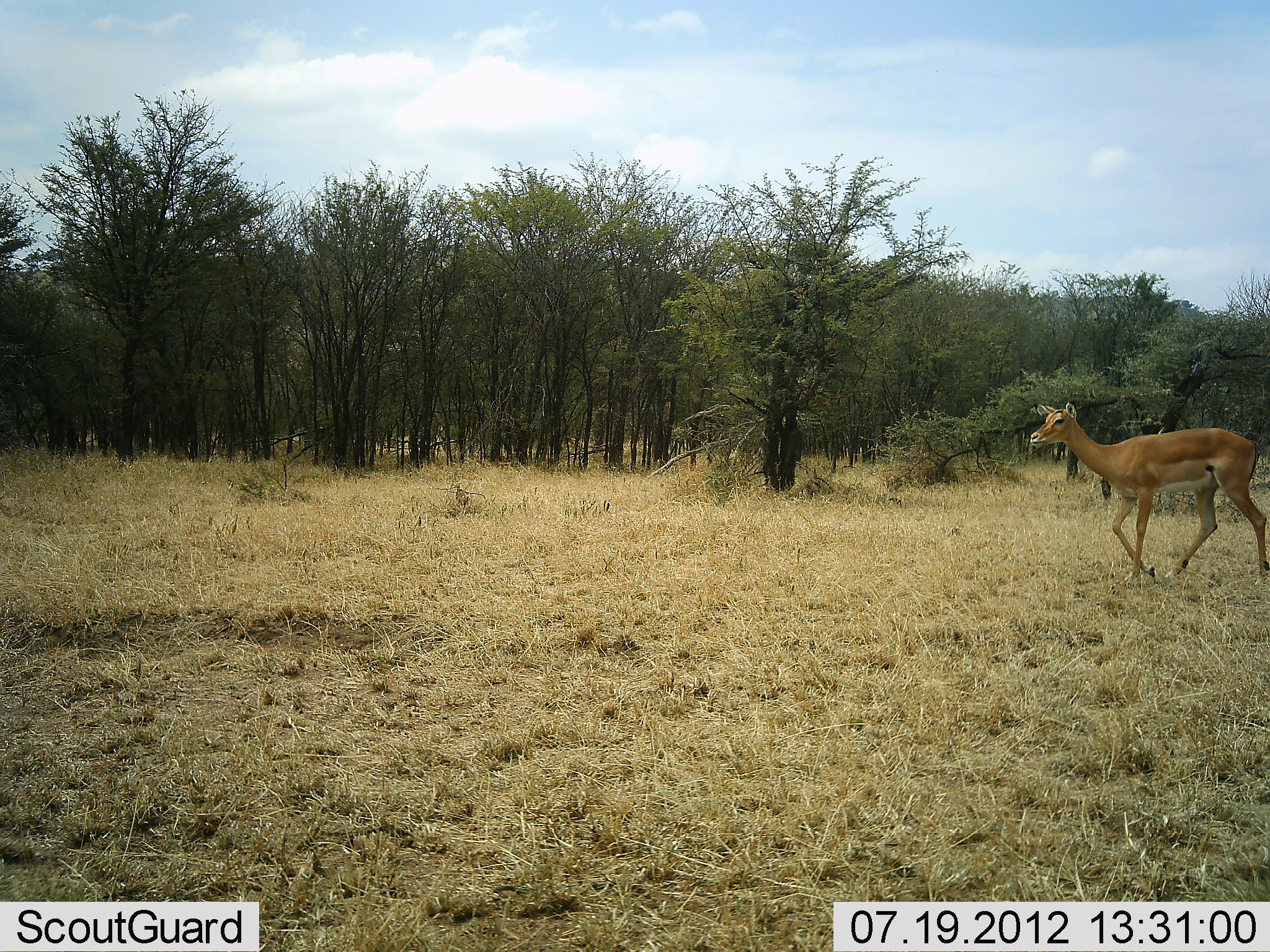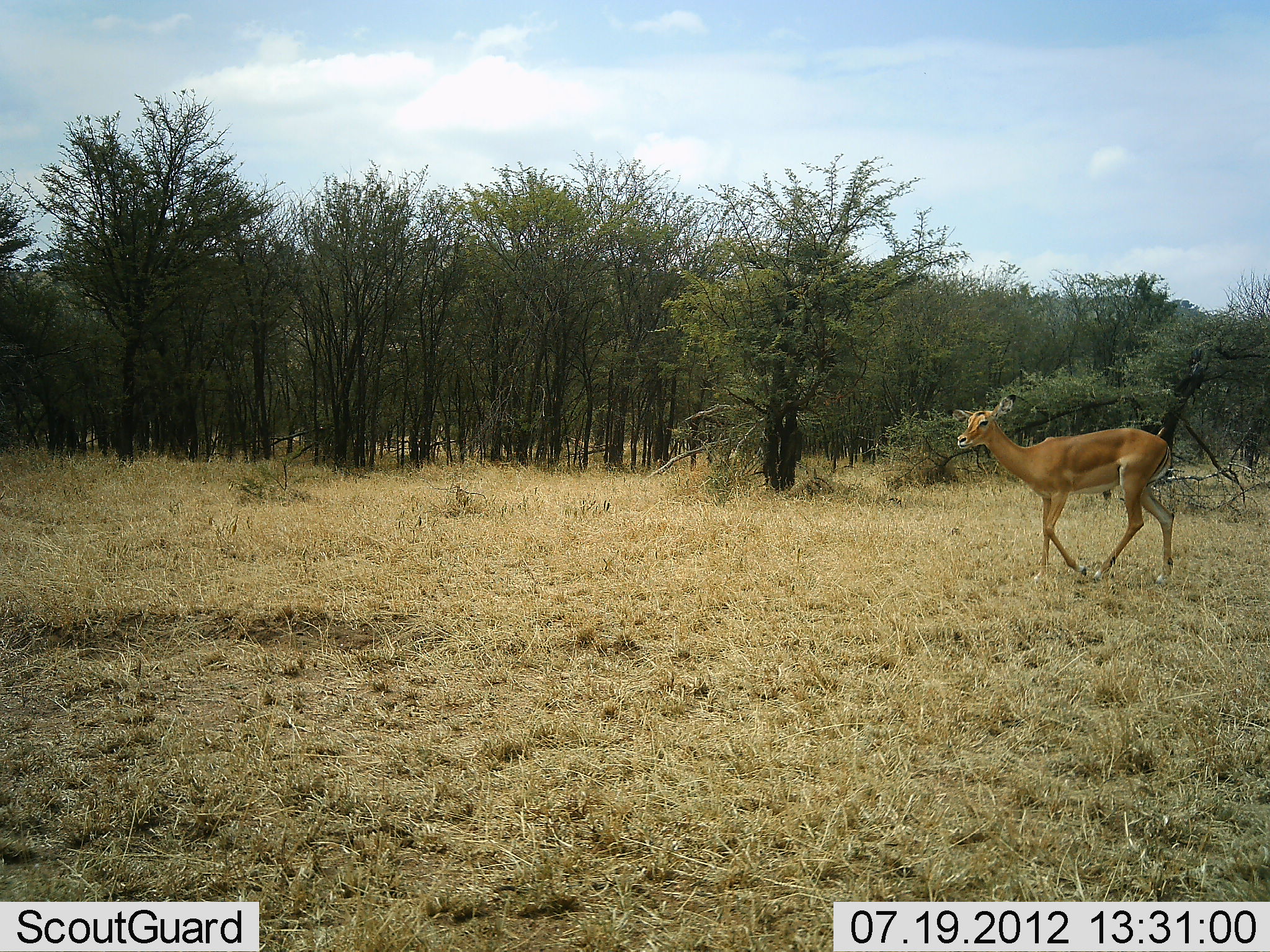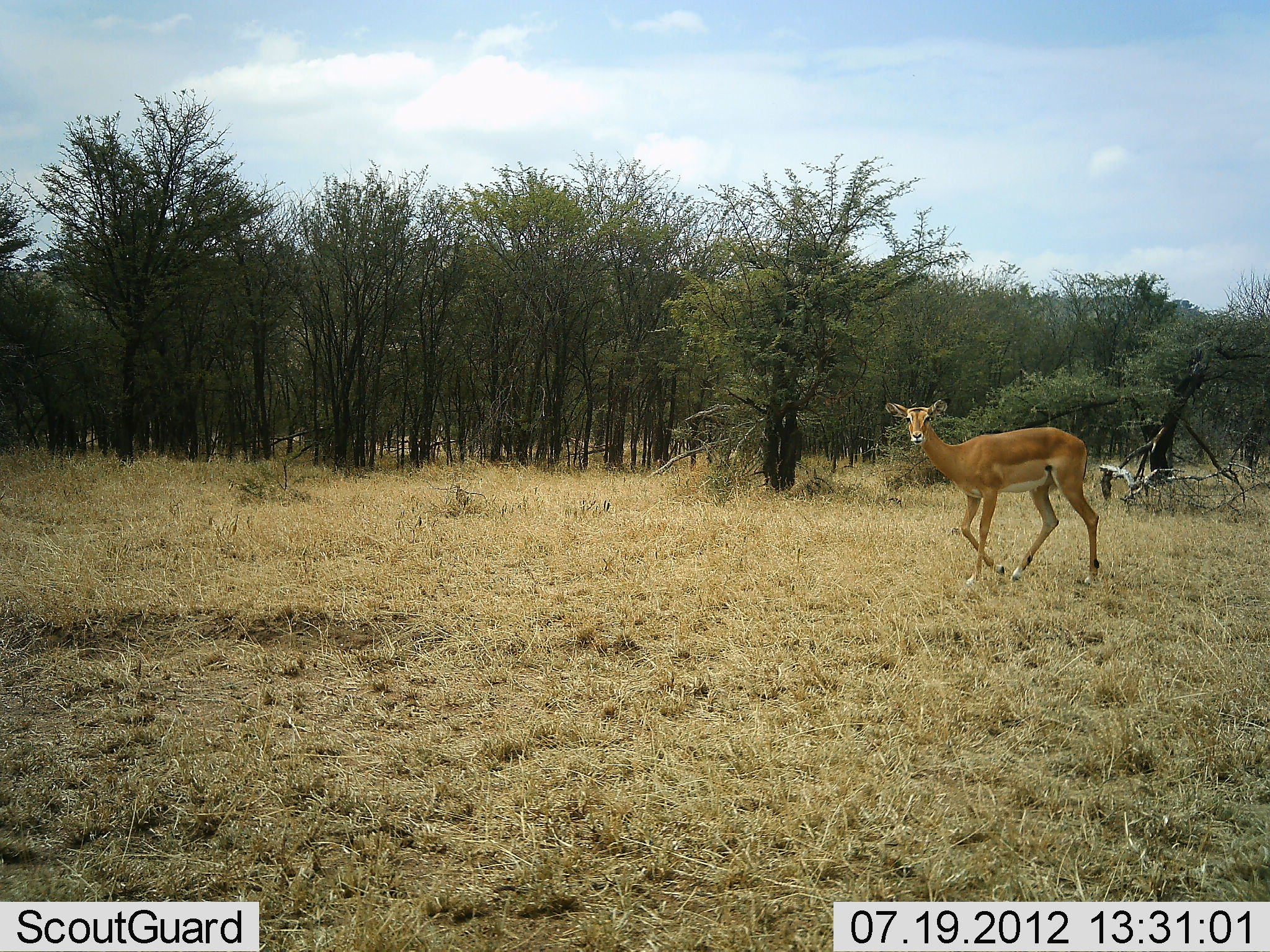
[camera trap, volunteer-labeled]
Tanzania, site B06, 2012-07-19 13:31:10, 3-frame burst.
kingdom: Animalia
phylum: Chordata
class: Mammalia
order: Artiodactyla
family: Bovidae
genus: Aepyceros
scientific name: Aepyceros melampus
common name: impala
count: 1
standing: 0%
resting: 0%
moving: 100%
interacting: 0%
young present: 0%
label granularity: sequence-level